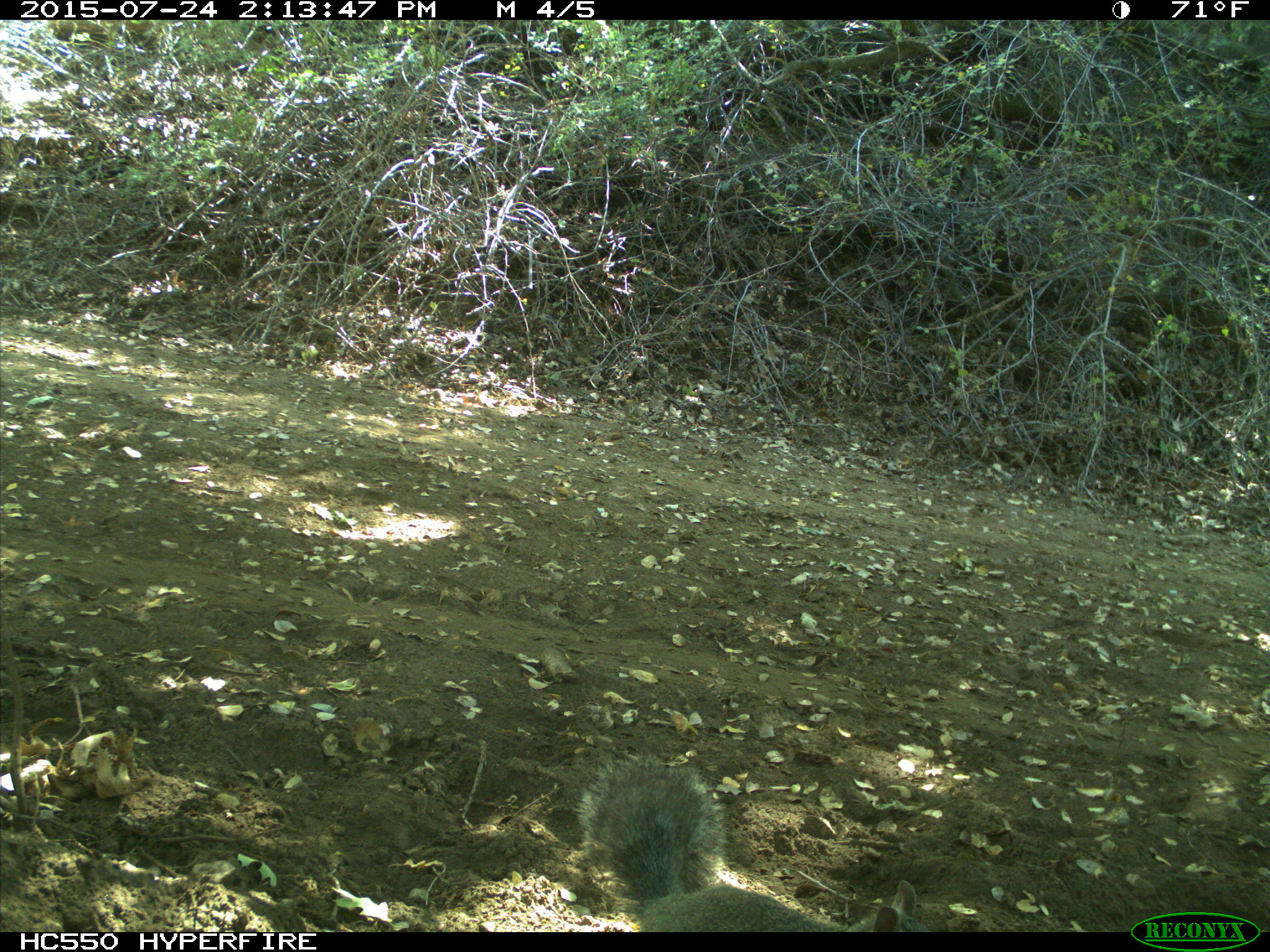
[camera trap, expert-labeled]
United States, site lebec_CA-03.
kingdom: Animalia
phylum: Chordata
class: Mammalia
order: Rodentia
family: Sciuridae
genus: Sciurus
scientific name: Sciurus carolinensis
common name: eastern gray squirrel